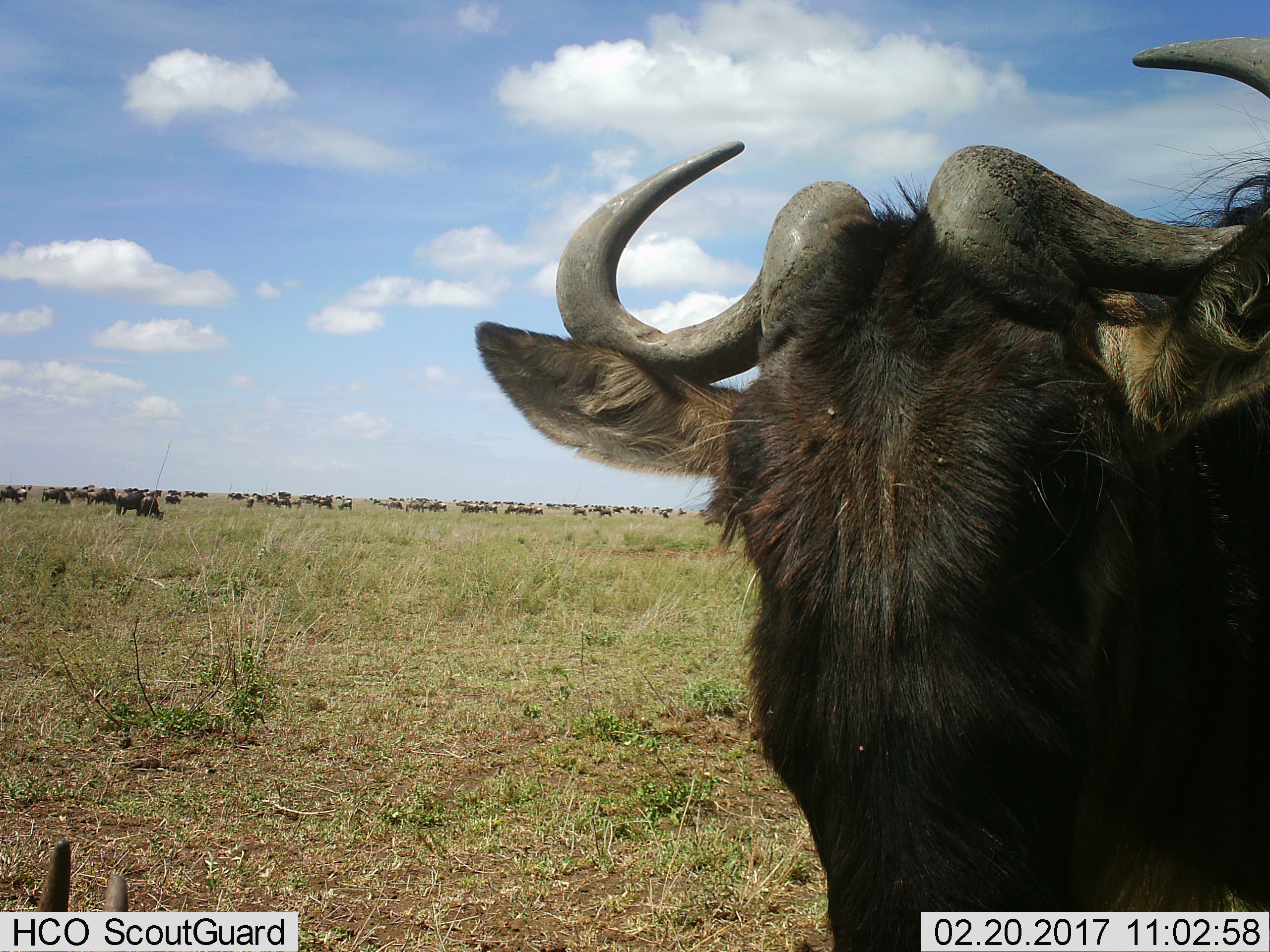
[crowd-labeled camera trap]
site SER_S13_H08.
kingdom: Animalia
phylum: Chordata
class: Mammalia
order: Artiodactyla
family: Bovidae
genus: Connochaetes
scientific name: Connochaetes taurinus taurinus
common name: blue wildebeest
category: wildebeestblue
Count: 11-50.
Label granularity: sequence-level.